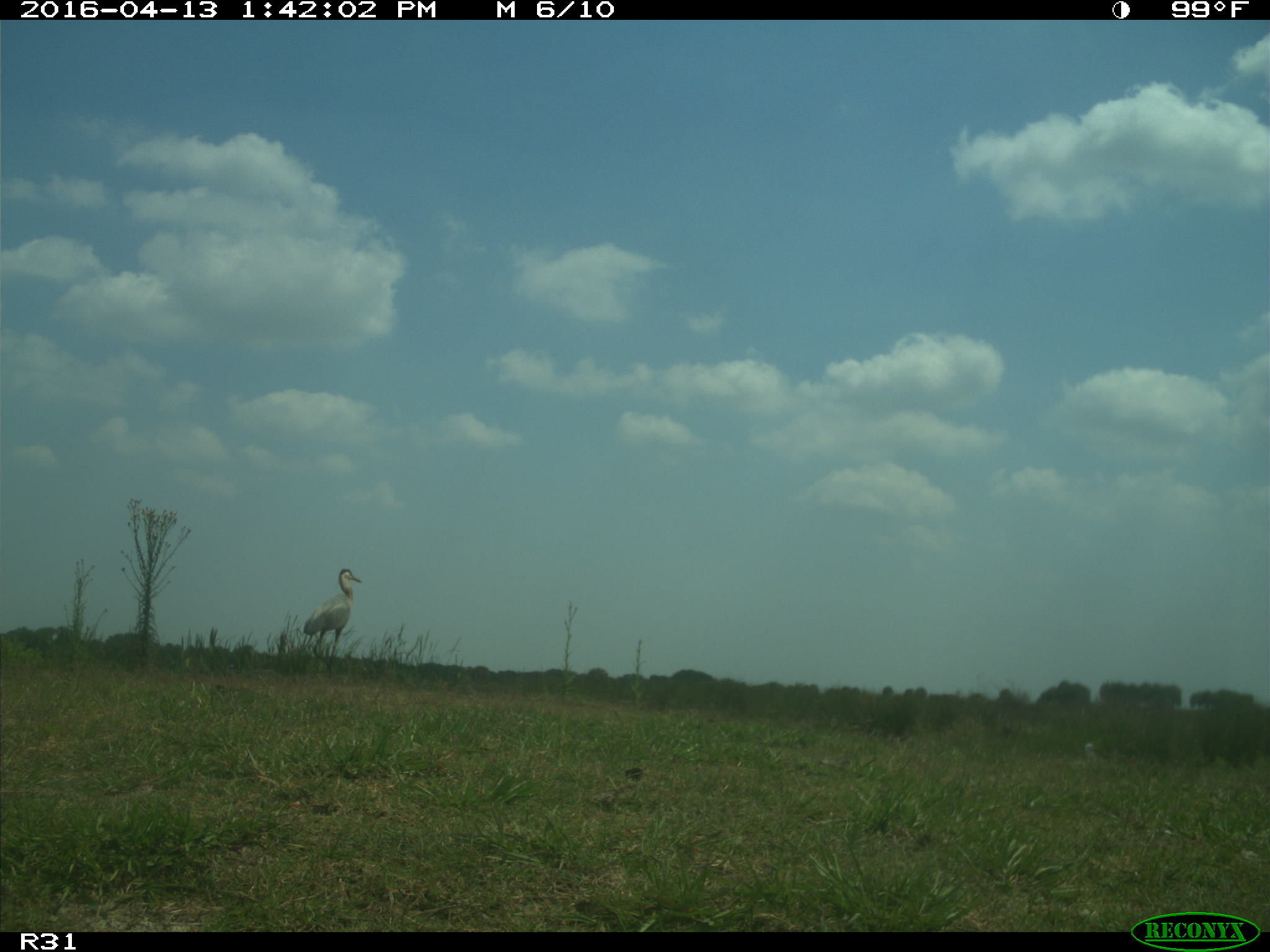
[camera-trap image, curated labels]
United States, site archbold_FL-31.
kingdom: Animalia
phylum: Chordata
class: Aves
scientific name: Aves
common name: birds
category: unidentified bird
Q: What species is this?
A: Unidentified bird (birds) (Aves).